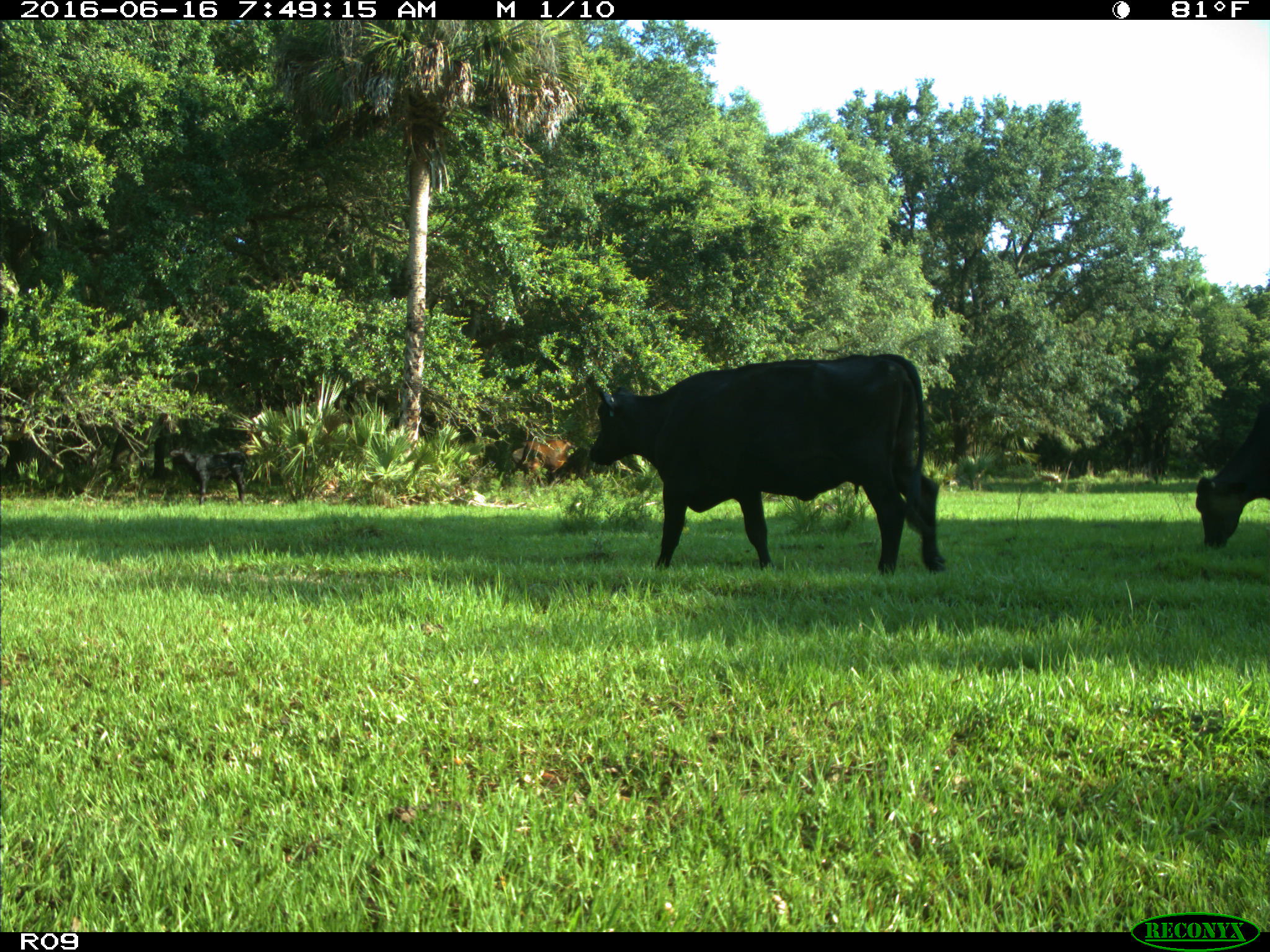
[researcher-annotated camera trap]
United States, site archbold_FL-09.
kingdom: Animalia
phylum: Chordata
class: Mammalia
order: Artiodactyla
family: Bovidae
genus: Bos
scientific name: Bos taurus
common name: domestic cow